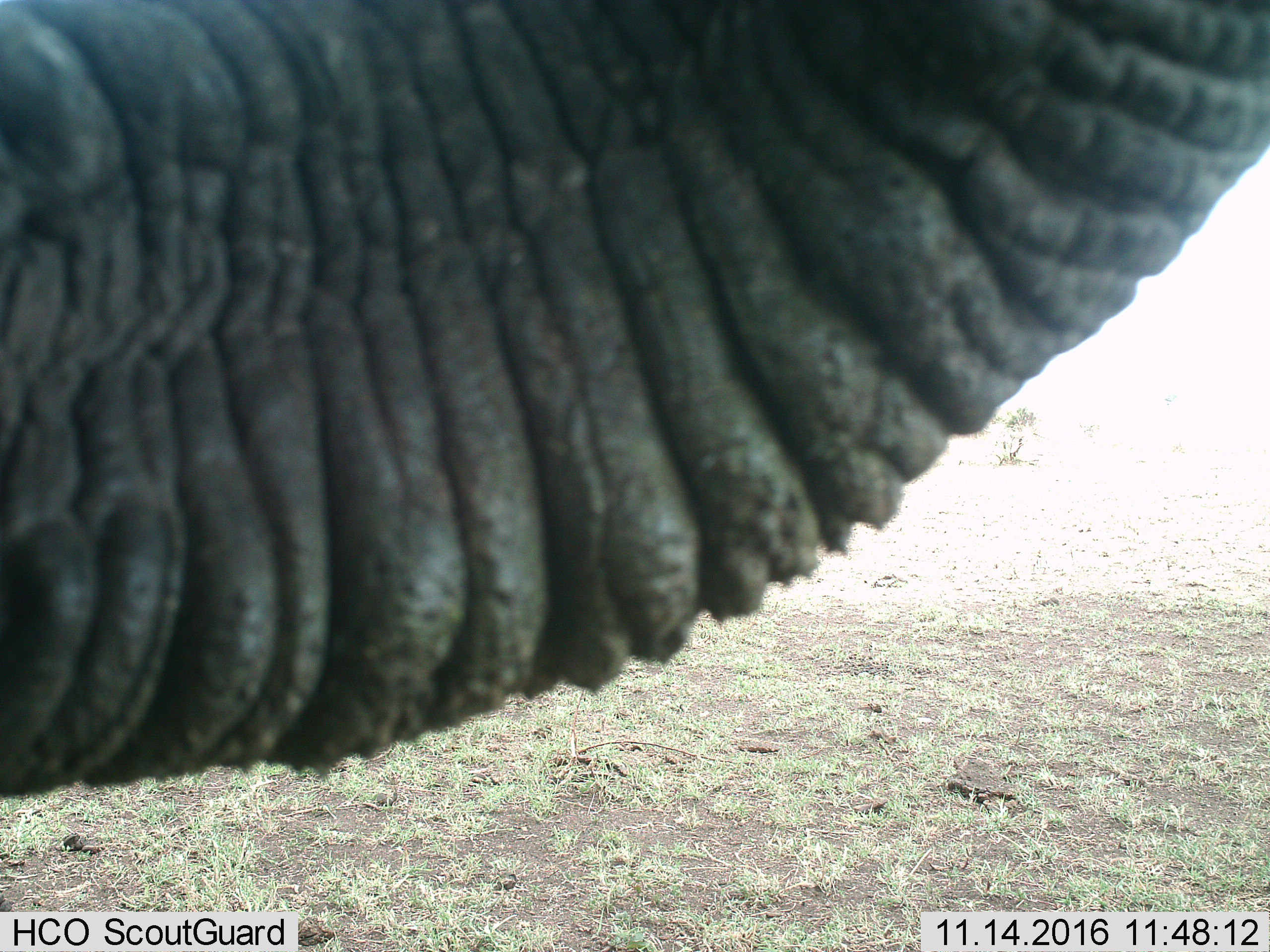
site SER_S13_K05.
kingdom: Animalia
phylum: Chordata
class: Mammalia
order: Proboscidea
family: Elephantidae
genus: Loxodonta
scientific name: Loxodonta africana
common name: african bush elephant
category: elephant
Elephant (african bush elephant) (Loxodonta africana), count 1. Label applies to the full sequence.